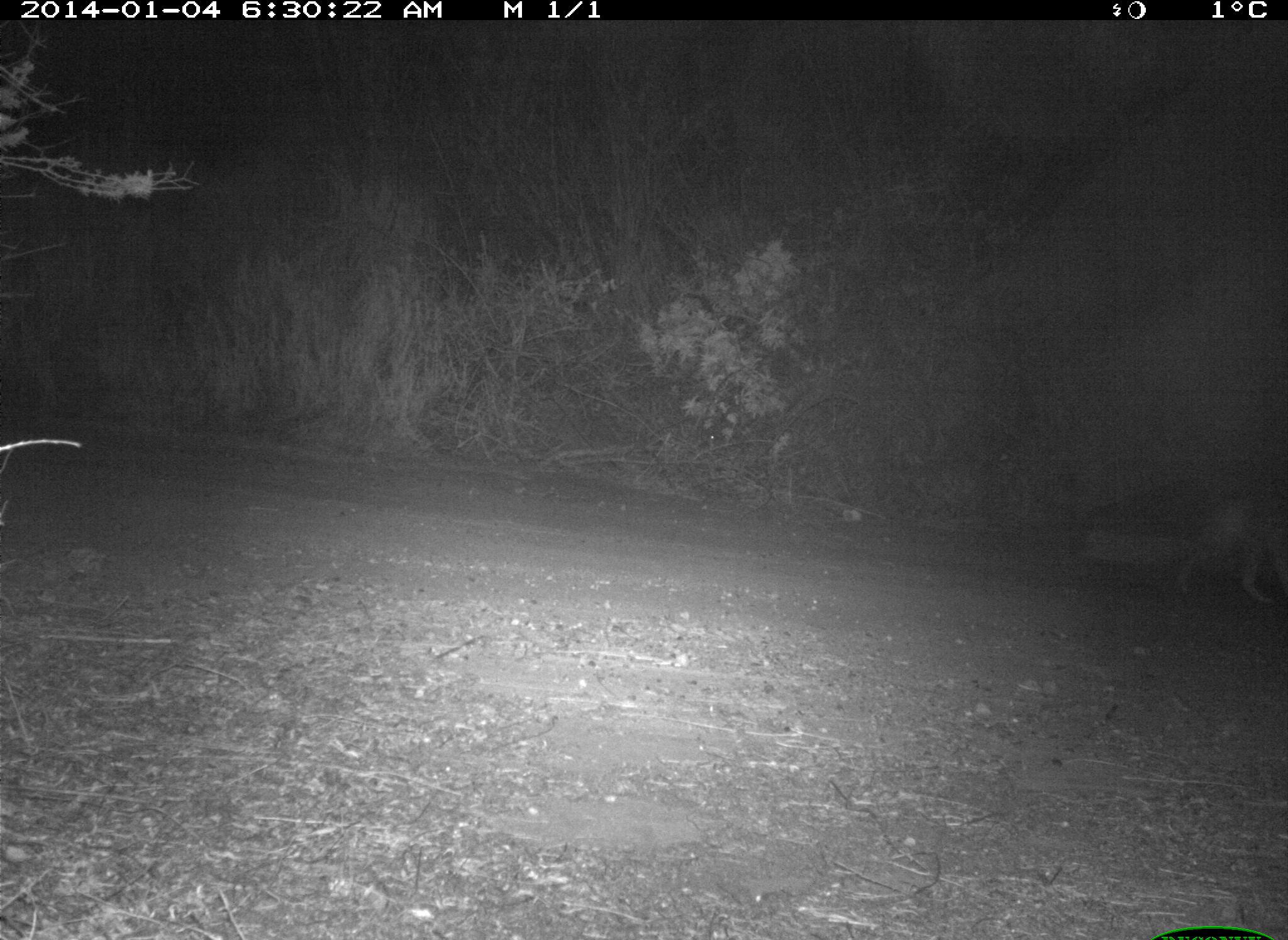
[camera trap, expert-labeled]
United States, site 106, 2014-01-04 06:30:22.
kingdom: Animalia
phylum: Chordata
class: Mammalia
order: Carnivora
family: Canidae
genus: Canis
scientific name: Canis latrans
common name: coyote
Coyote (Canis latrans).